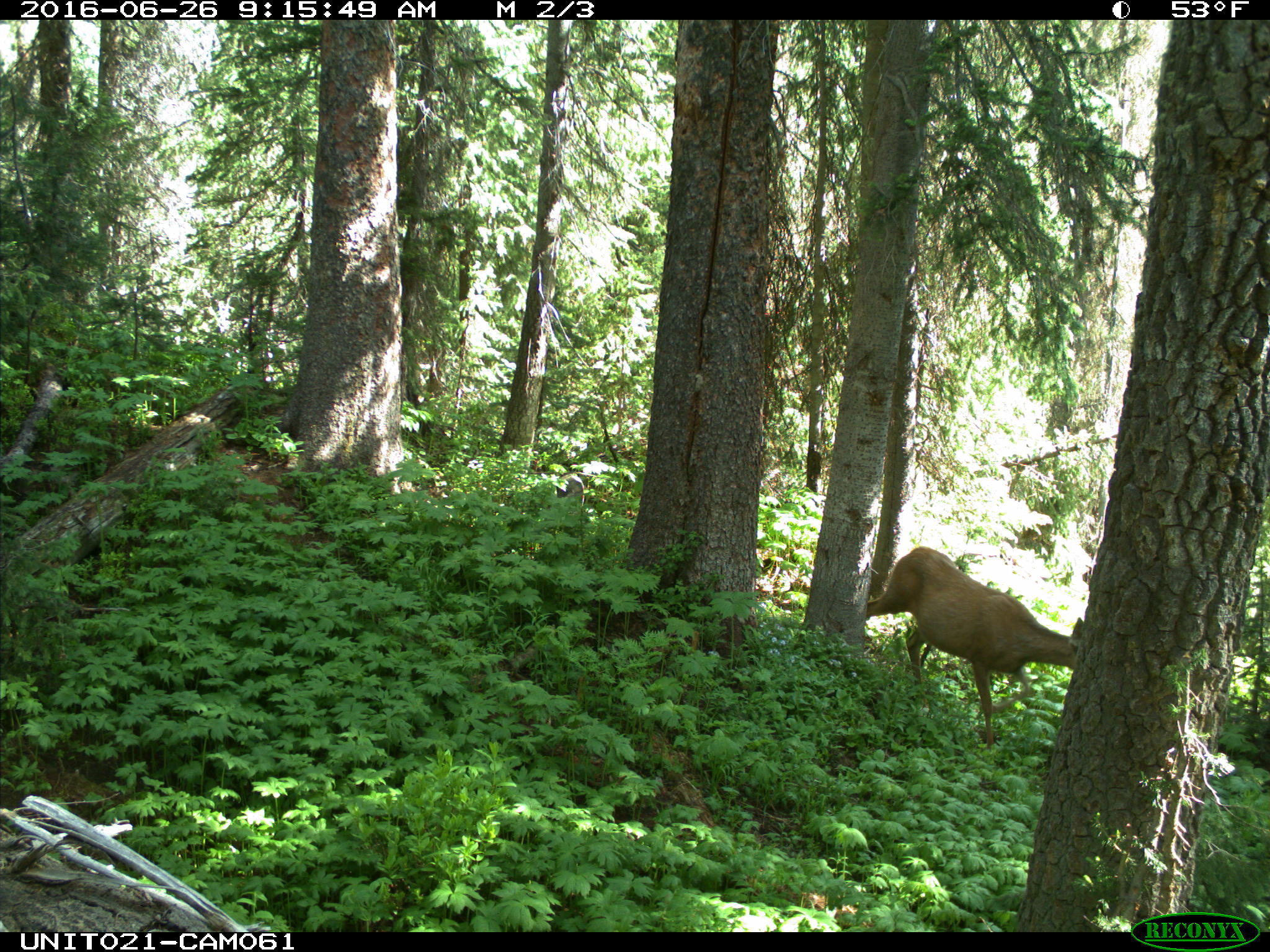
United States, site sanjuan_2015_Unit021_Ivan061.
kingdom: Animalia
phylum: Chordata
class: Mammalia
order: Artiodactyla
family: Cervidae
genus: Odocoileus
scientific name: Odocoileus hemionus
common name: mule deer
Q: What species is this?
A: Odocoileus hemionus (mule deer).